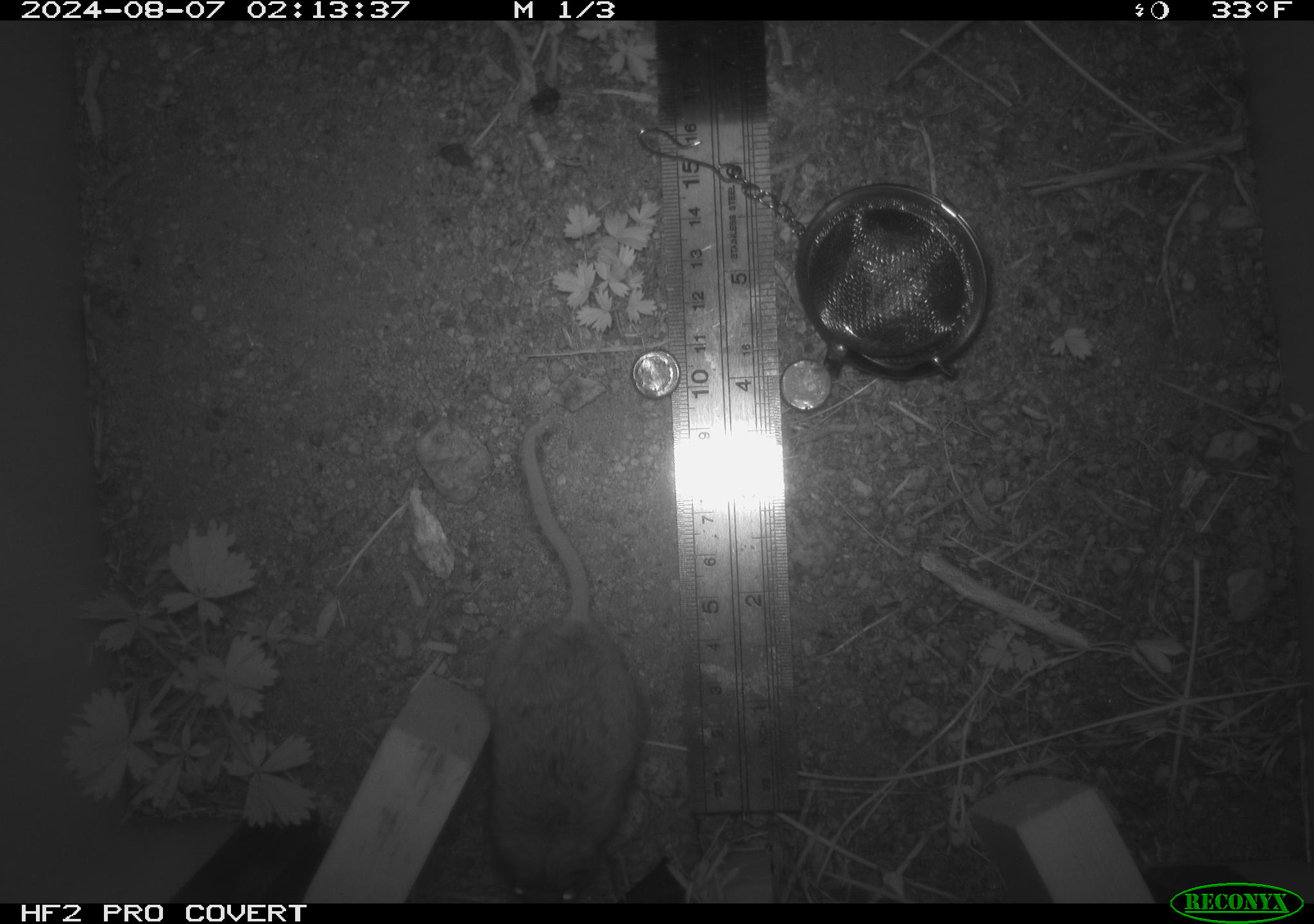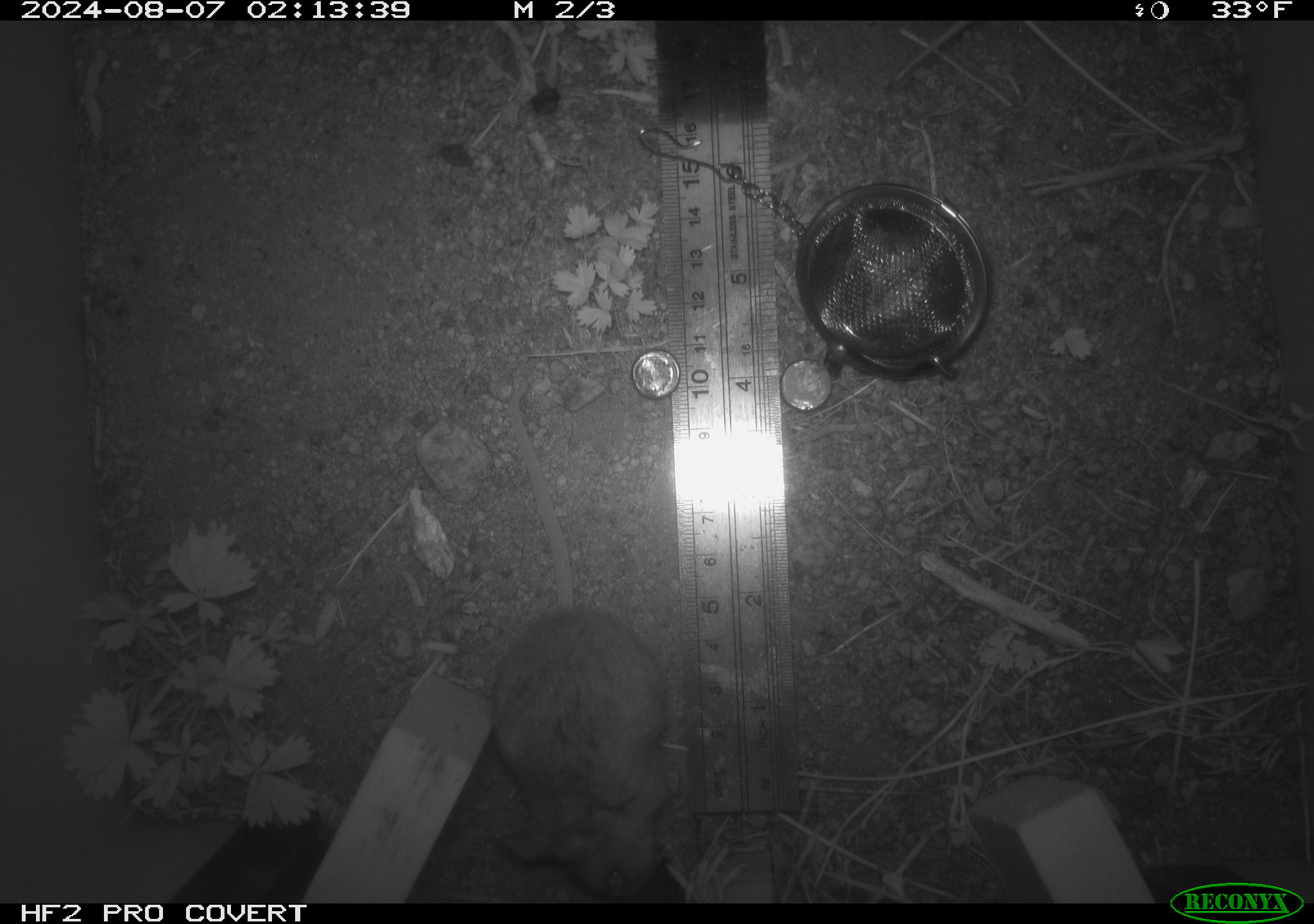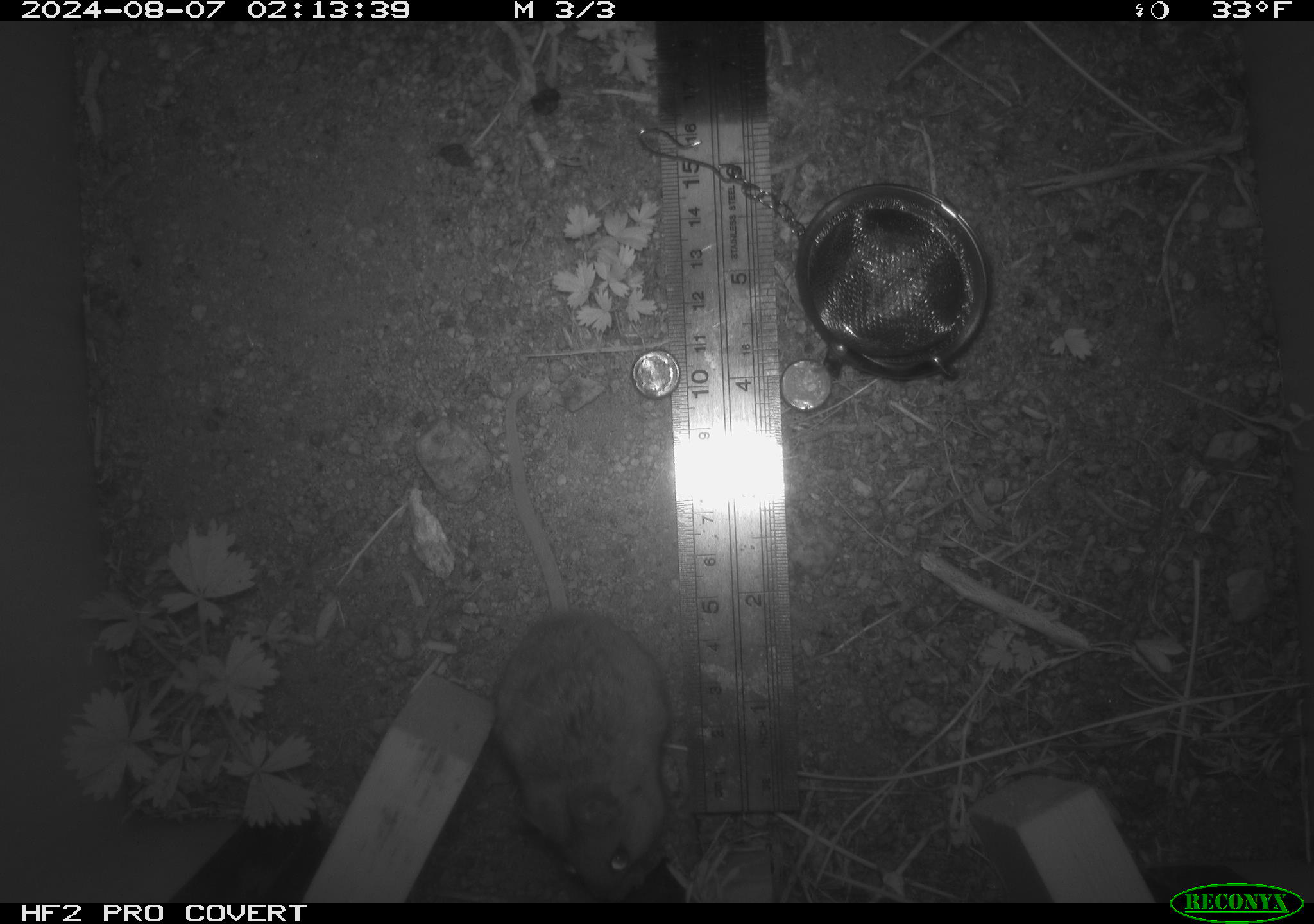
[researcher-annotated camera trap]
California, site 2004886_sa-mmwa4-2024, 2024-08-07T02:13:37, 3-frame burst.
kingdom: Animalia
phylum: Chordata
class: Mammalia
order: Rodentia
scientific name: Rodentia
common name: mouse species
Mouse species (Rodentia).